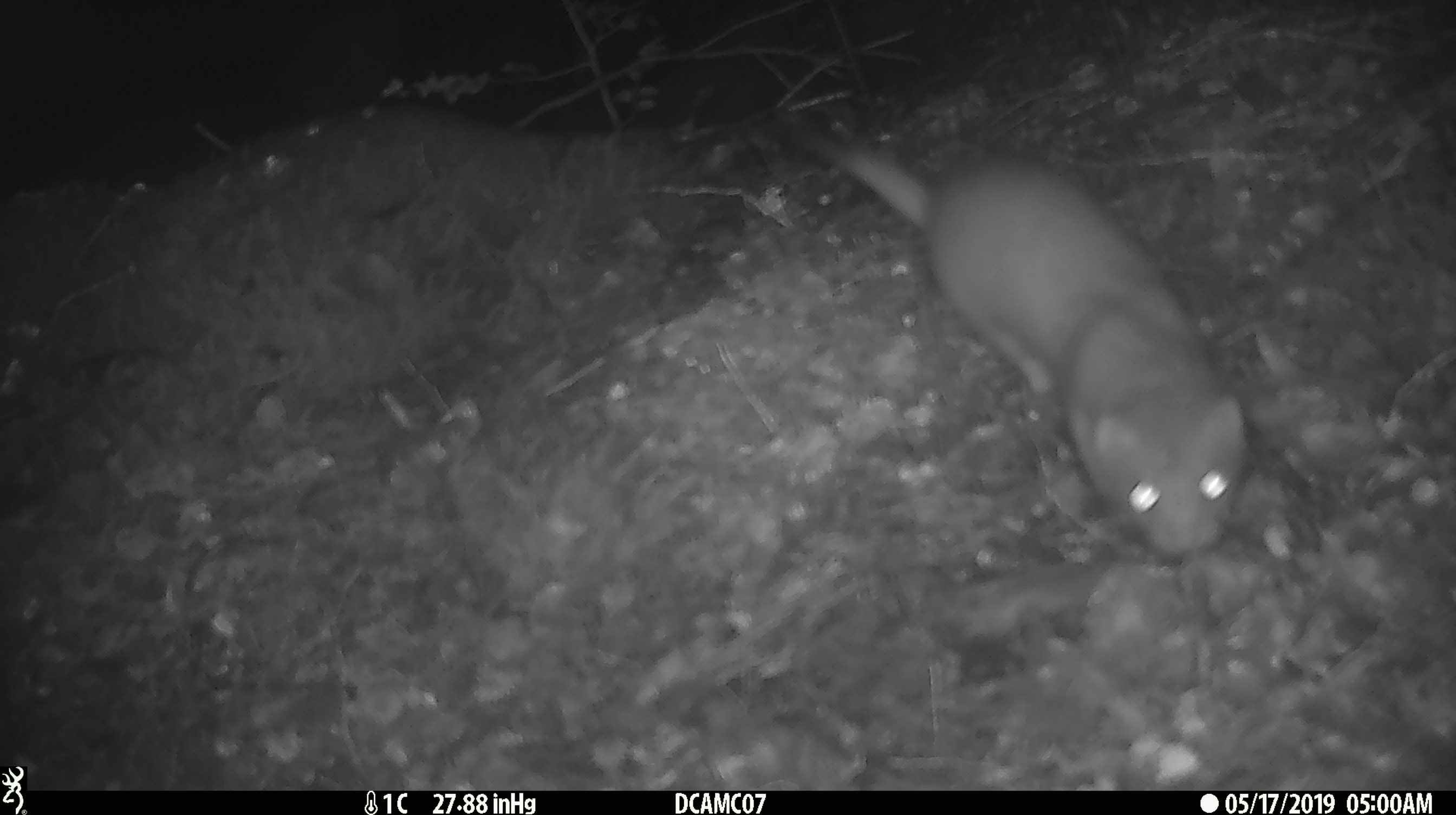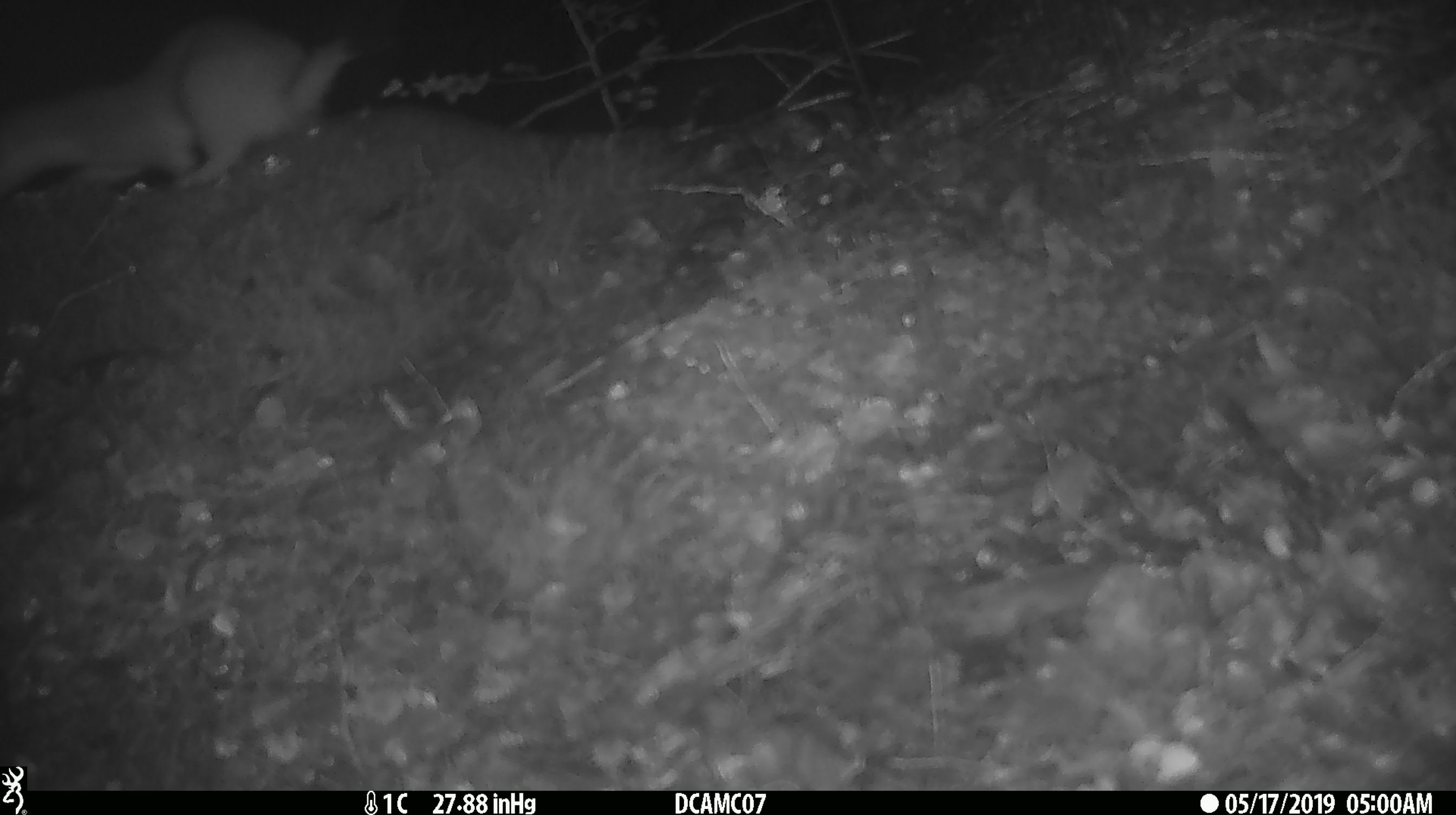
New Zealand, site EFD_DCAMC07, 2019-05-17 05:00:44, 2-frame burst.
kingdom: Animalia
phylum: Chordata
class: Mammalia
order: Carnivora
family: Mustelidae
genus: Mustela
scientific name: Mustela erminea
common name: stoat